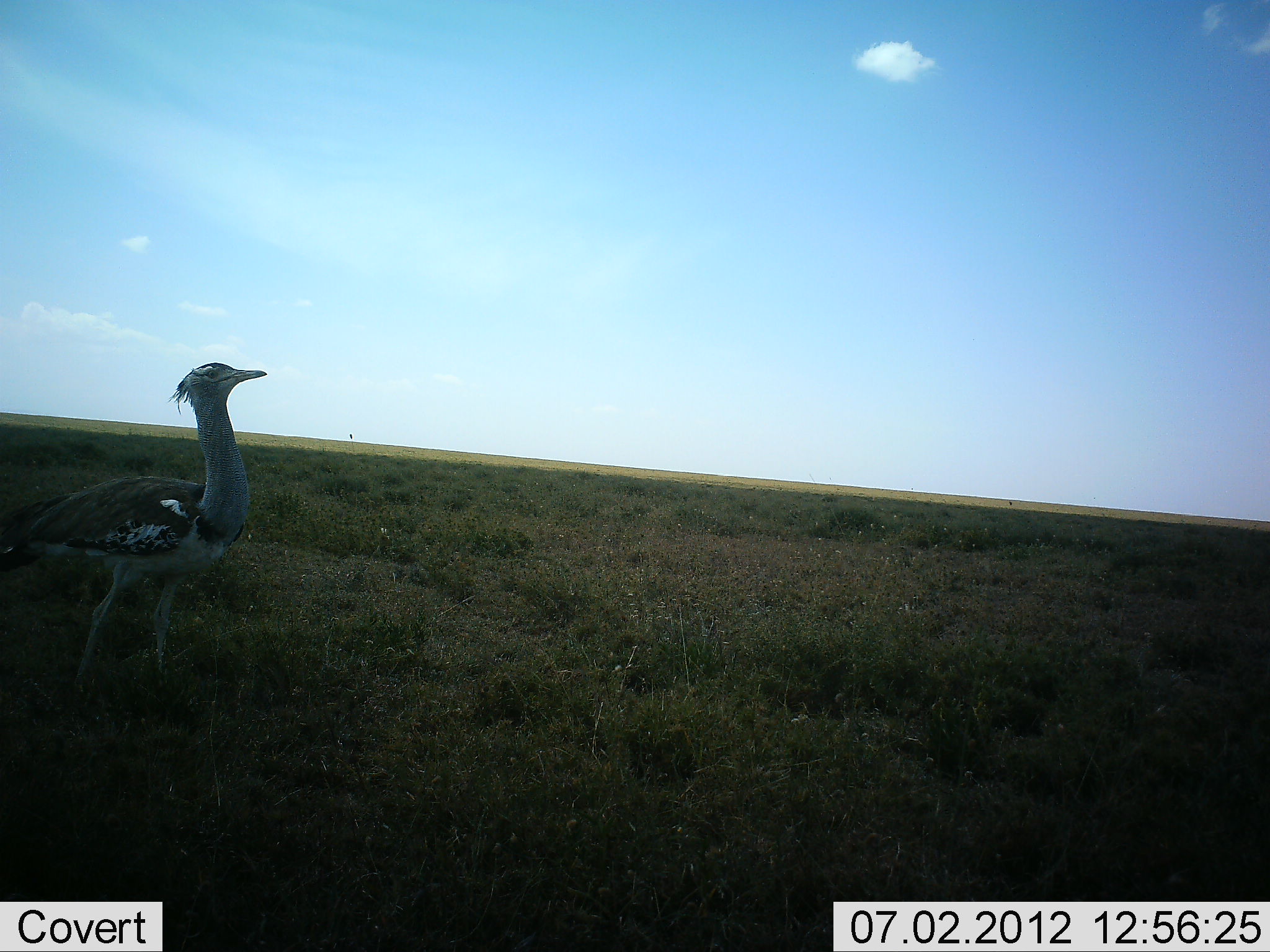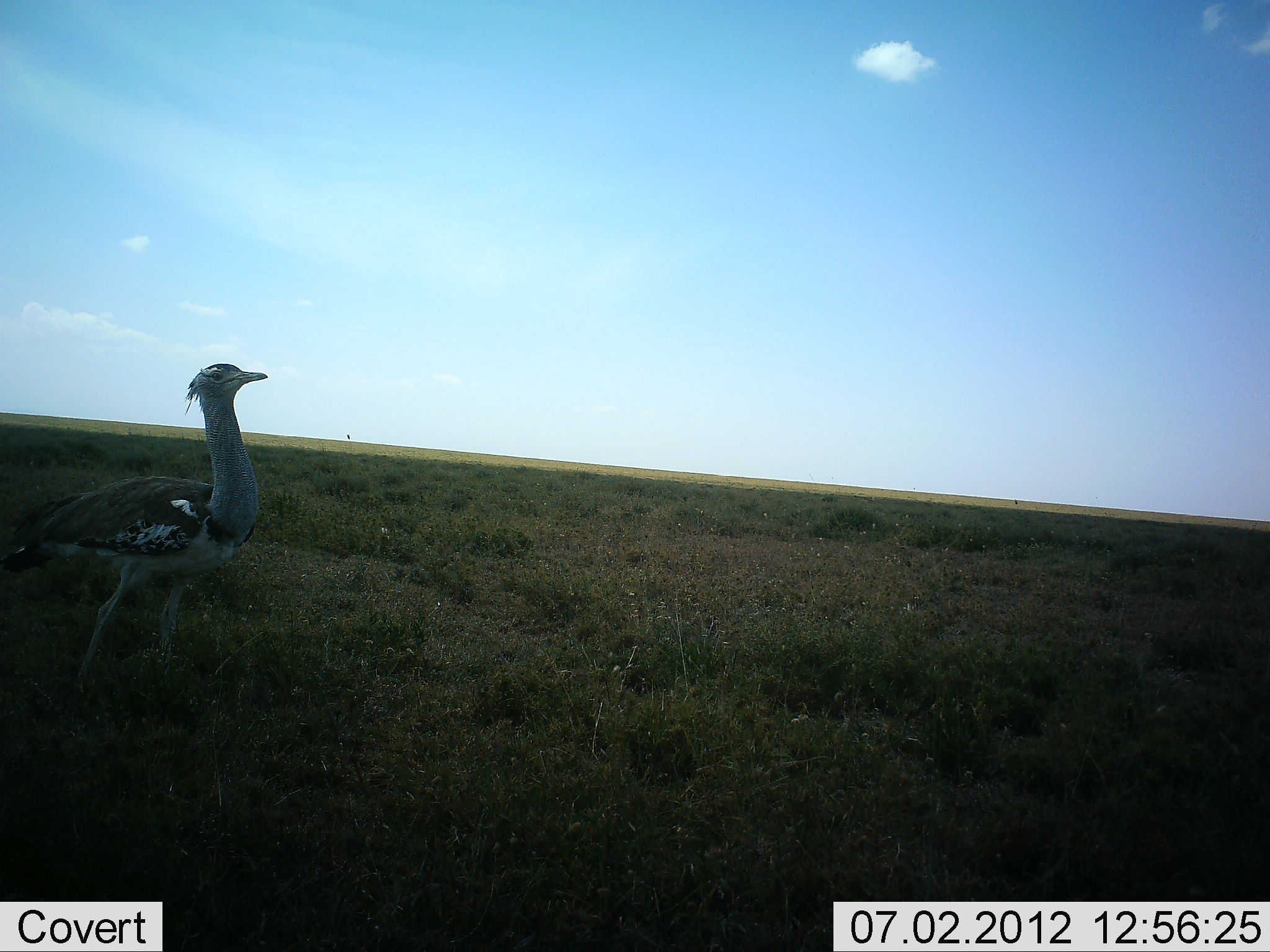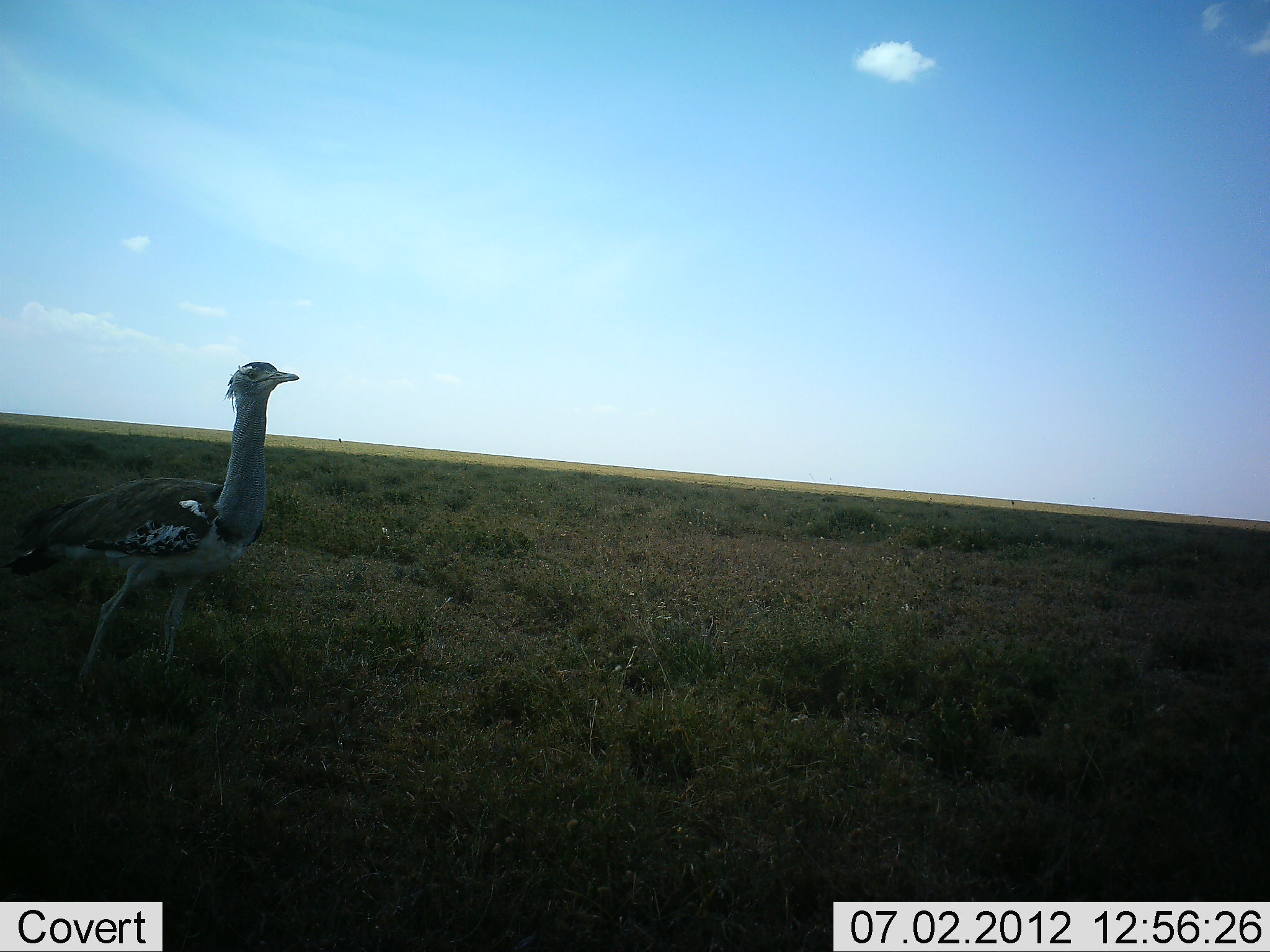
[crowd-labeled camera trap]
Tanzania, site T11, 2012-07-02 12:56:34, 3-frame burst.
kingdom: Animalia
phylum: Chordata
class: Aves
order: Otidiformes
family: Otididae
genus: Ardeotis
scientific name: Ardeotis kori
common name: kori bustard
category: koribustard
Koribustard (kori bustard) (Ardeotis kori), count 1. Behavior (volunteer vote fractions): standing 90%, resting 0%, moving 10%, interacting 0%. Young present (vote fraction): 0%. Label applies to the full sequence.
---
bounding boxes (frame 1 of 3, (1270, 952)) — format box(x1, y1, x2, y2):
animal: box(0, 362, 268, 702)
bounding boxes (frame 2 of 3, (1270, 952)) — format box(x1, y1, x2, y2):
animal: box(0, 363, 270, 693)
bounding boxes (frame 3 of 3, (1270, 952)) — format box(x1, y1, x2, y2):
animal: box(0, 362, 299, 696)